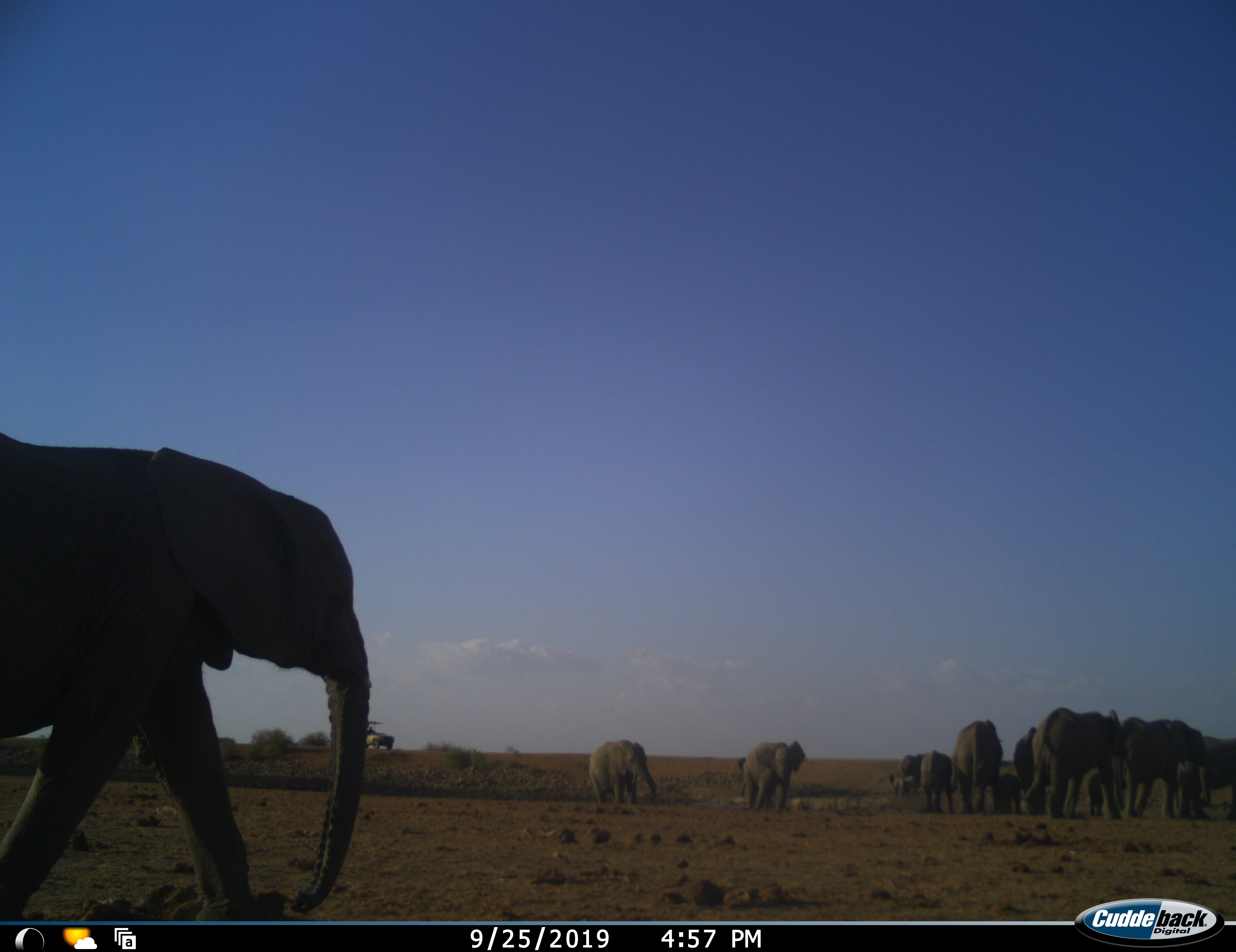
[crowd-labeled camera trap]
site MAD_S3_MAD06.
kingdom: Animalia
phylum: Chordata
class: Mammalia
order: Proboscidea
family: Elephantidae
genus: Loxodonta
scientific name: Loxodonta africana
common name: african bush elephant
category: elephant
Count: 11-50.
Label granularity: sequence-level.